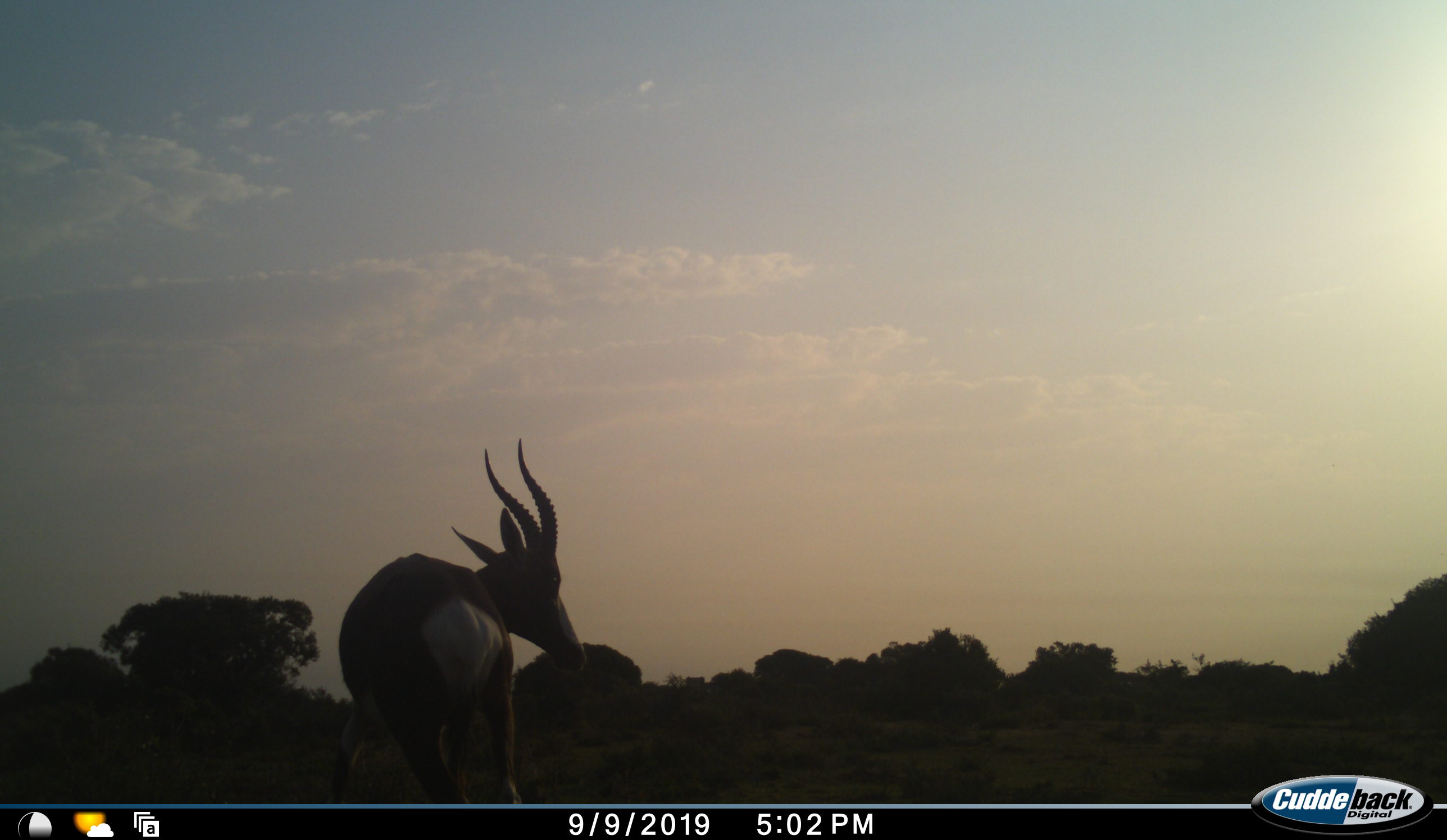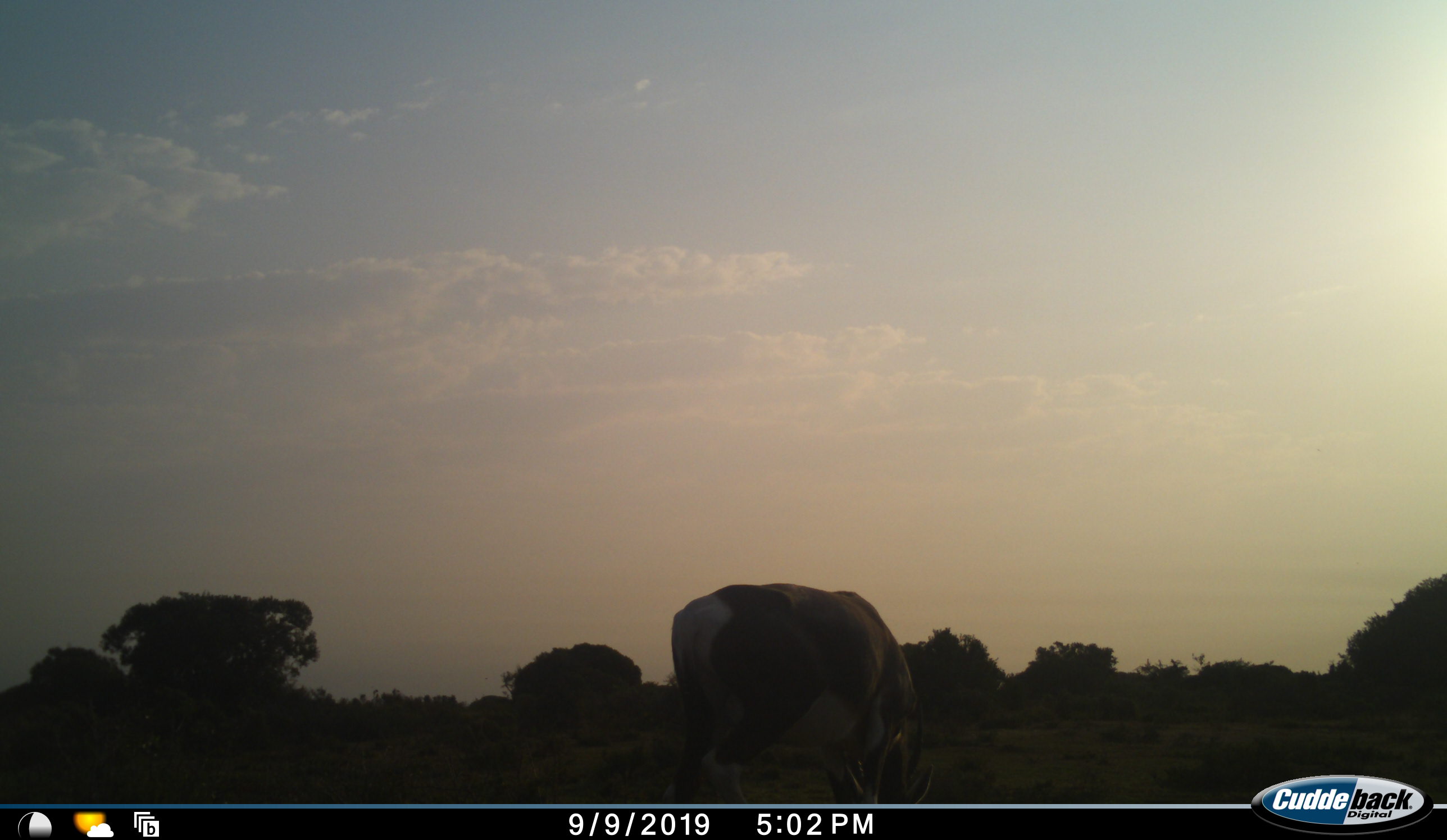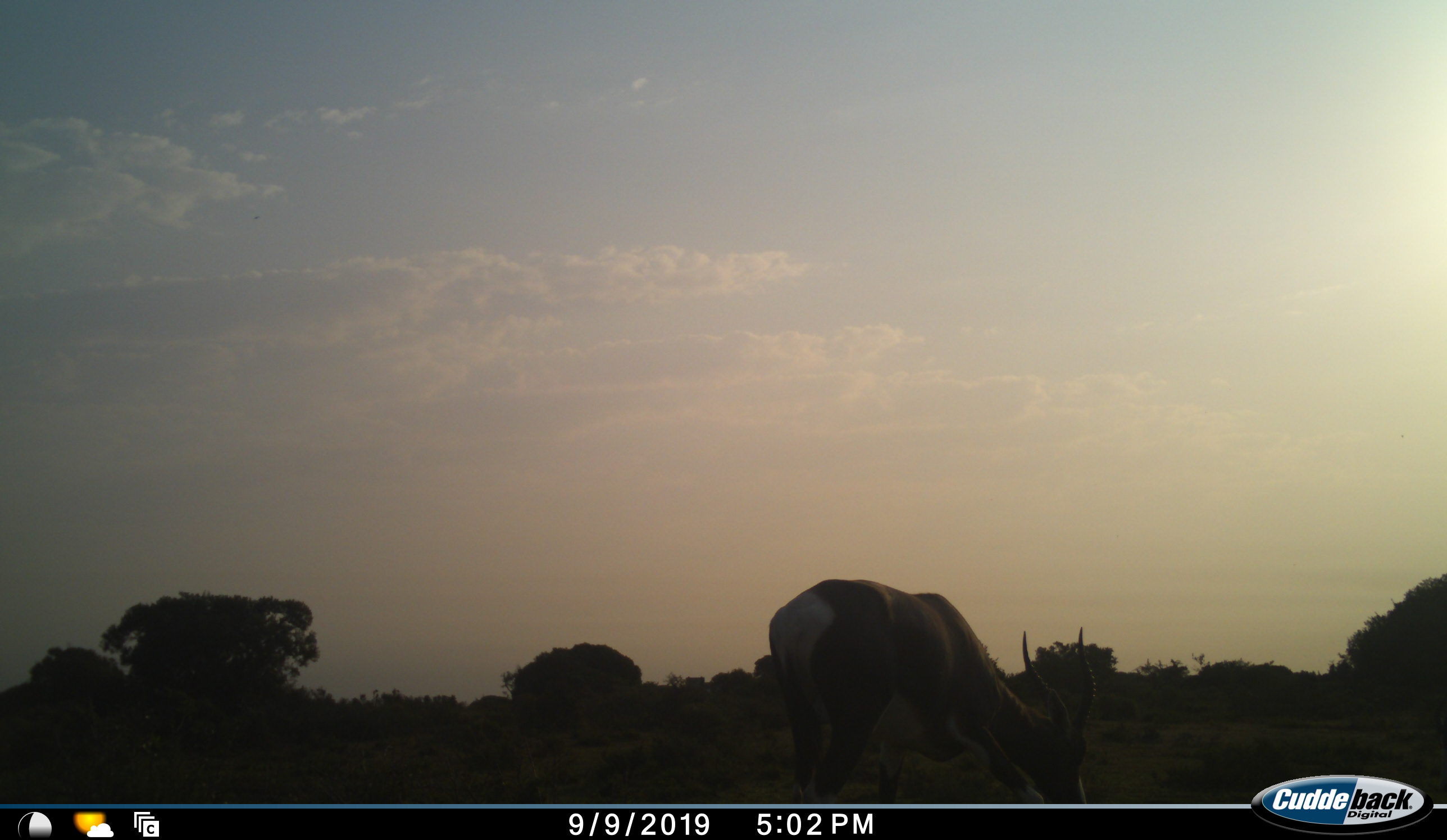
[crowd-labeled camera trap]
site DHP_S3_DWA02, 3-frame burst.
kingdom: Animalia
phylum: Chordata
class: Mammalia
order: Artiodactyla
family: Bovidae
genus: Damaliscus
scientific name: Damaliscus pygargus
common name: bontebok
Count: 1.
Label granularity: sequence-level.